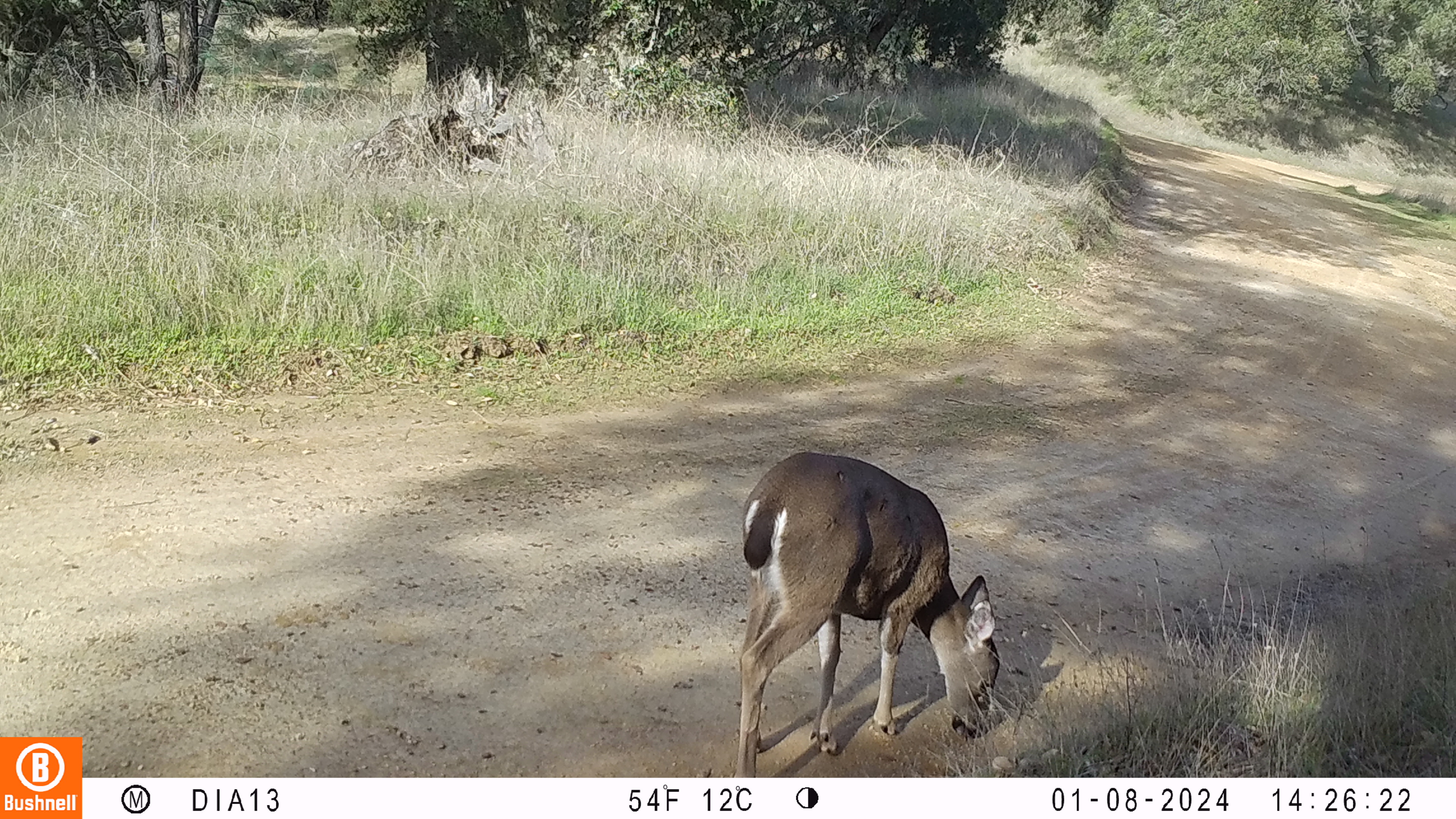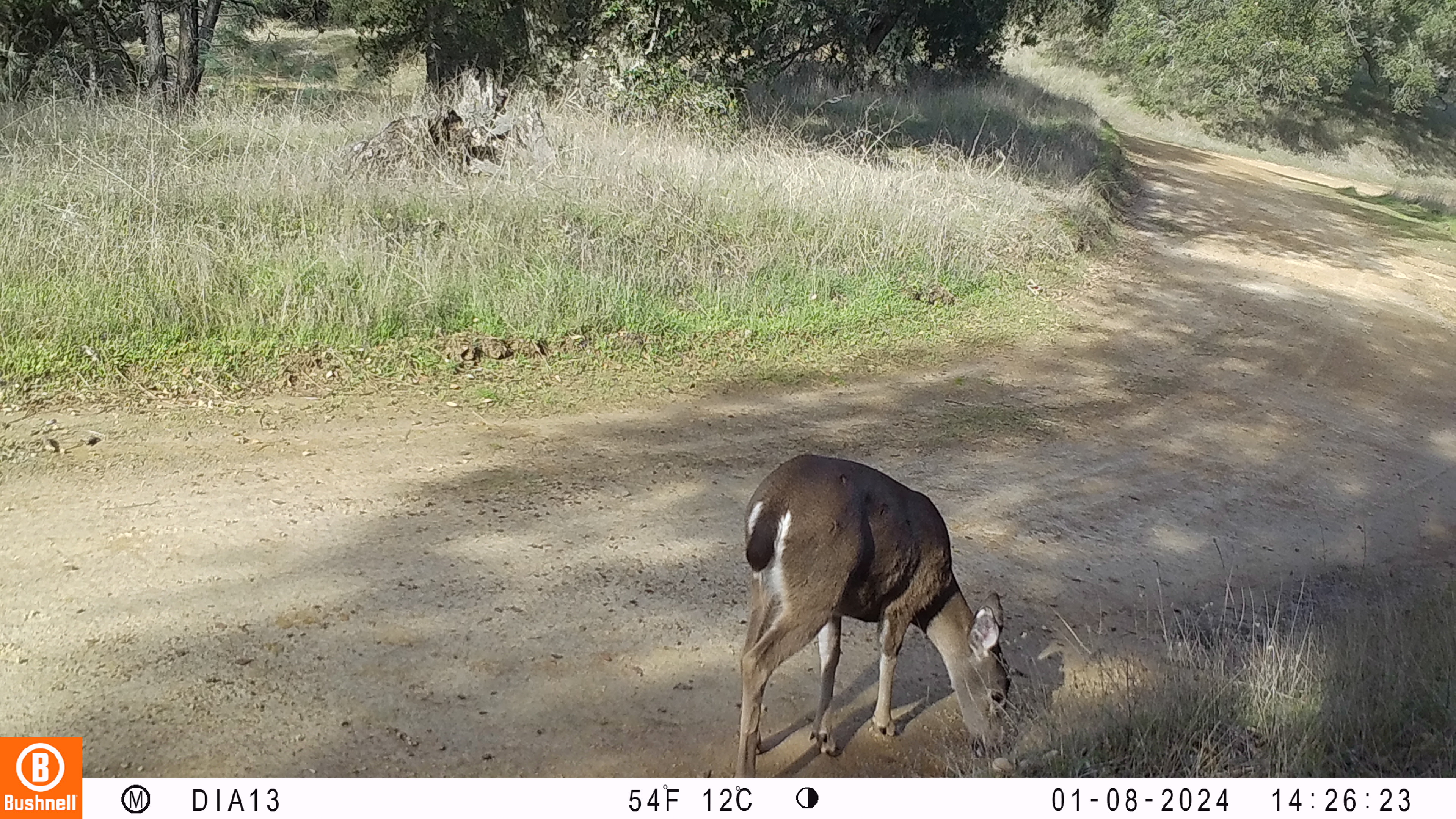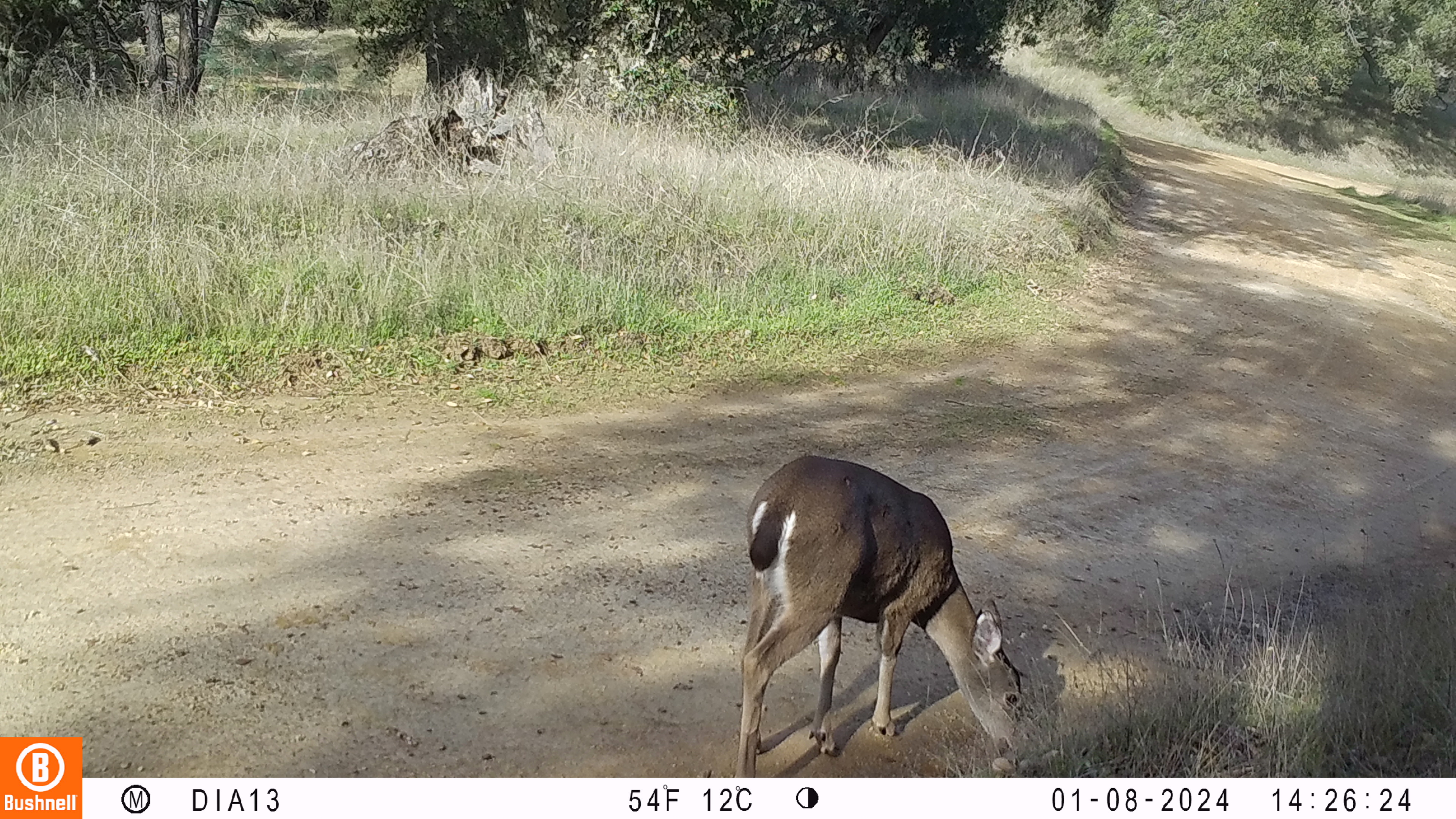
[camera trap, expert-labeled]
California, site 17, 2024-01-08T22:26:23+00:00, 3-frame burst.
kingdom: Animalia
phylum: Chordata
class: Mammalia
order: Artiodactyla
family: Cervidae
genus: Odocoileus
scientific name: Odocoileus hemionus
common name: mule deer